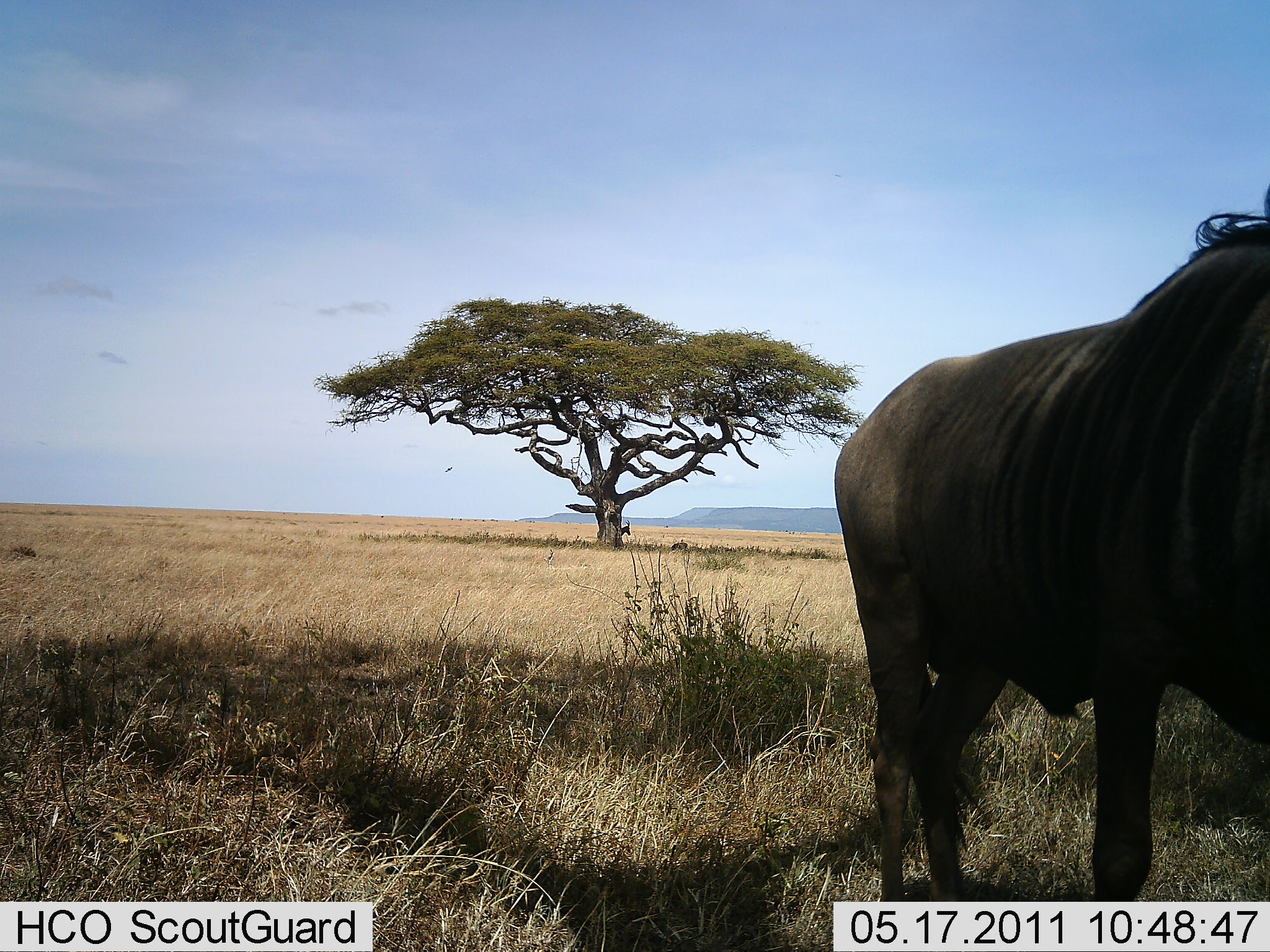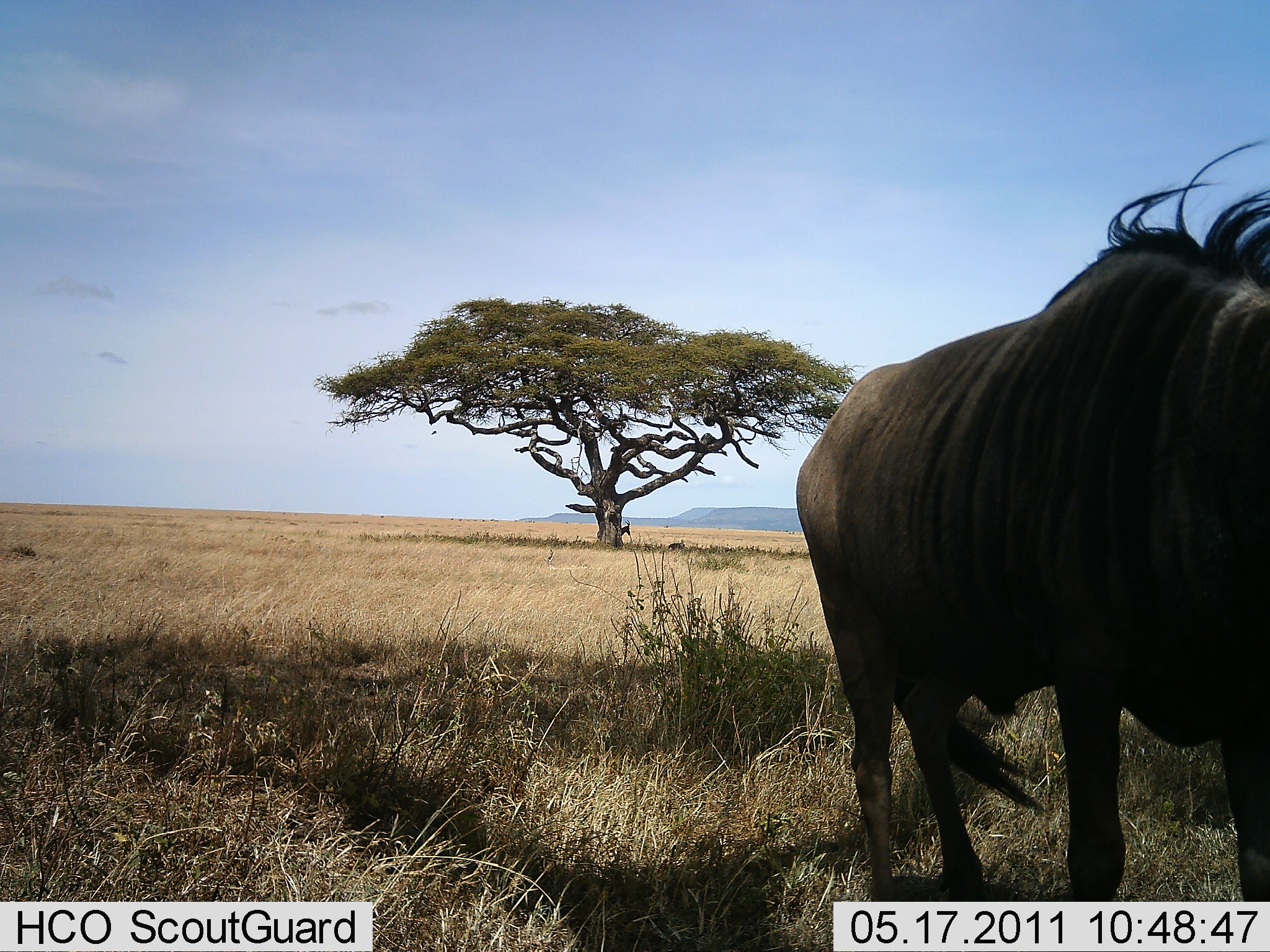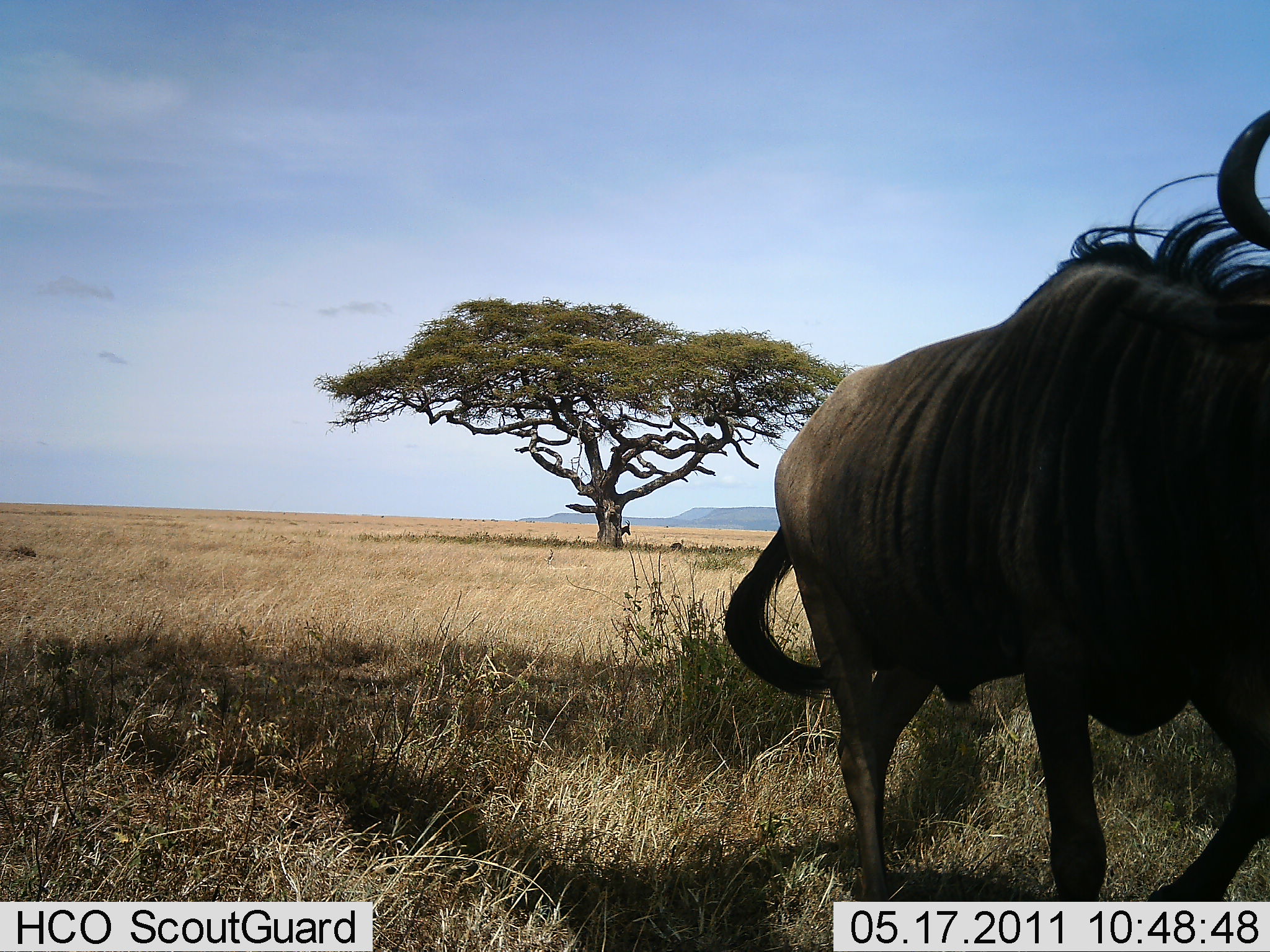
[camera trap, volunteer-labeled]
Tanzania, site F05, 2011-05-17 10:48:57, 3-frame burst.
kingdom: Animalia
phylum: Chordata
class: Mammalia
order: Artiodactyla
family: Bovidae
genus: Connochaetes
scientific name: Connochaetes taurinus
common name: blue wildebeest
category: wildebeest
Wildebeest (blue wildebeest) (Connochaetes taurinus), count 1. Behavior (volunteer vote fractions): standing 40%, resting 0%, moving 70%, interacting 0%. Young present (vote fraction): 0%. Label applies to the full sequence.